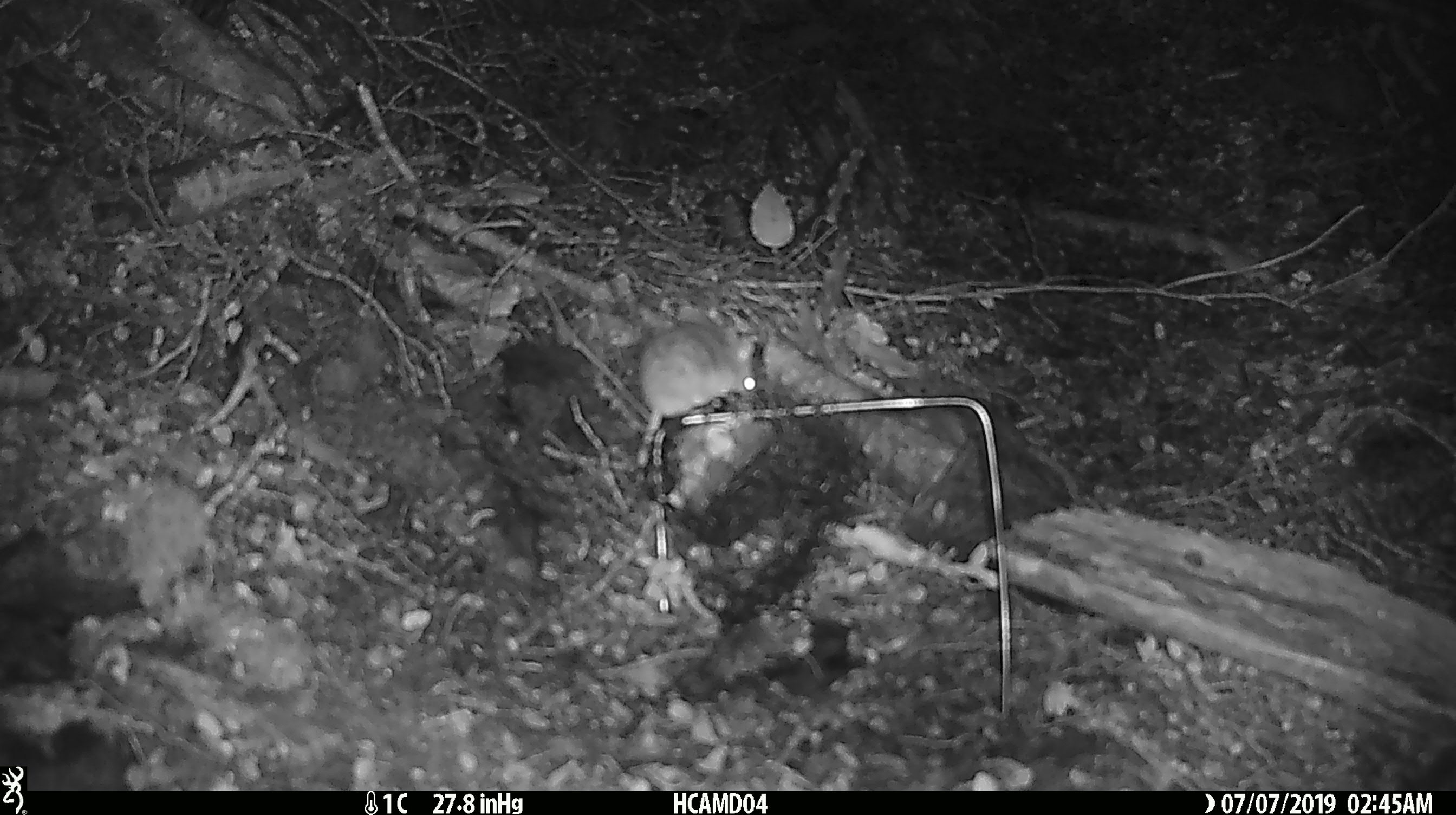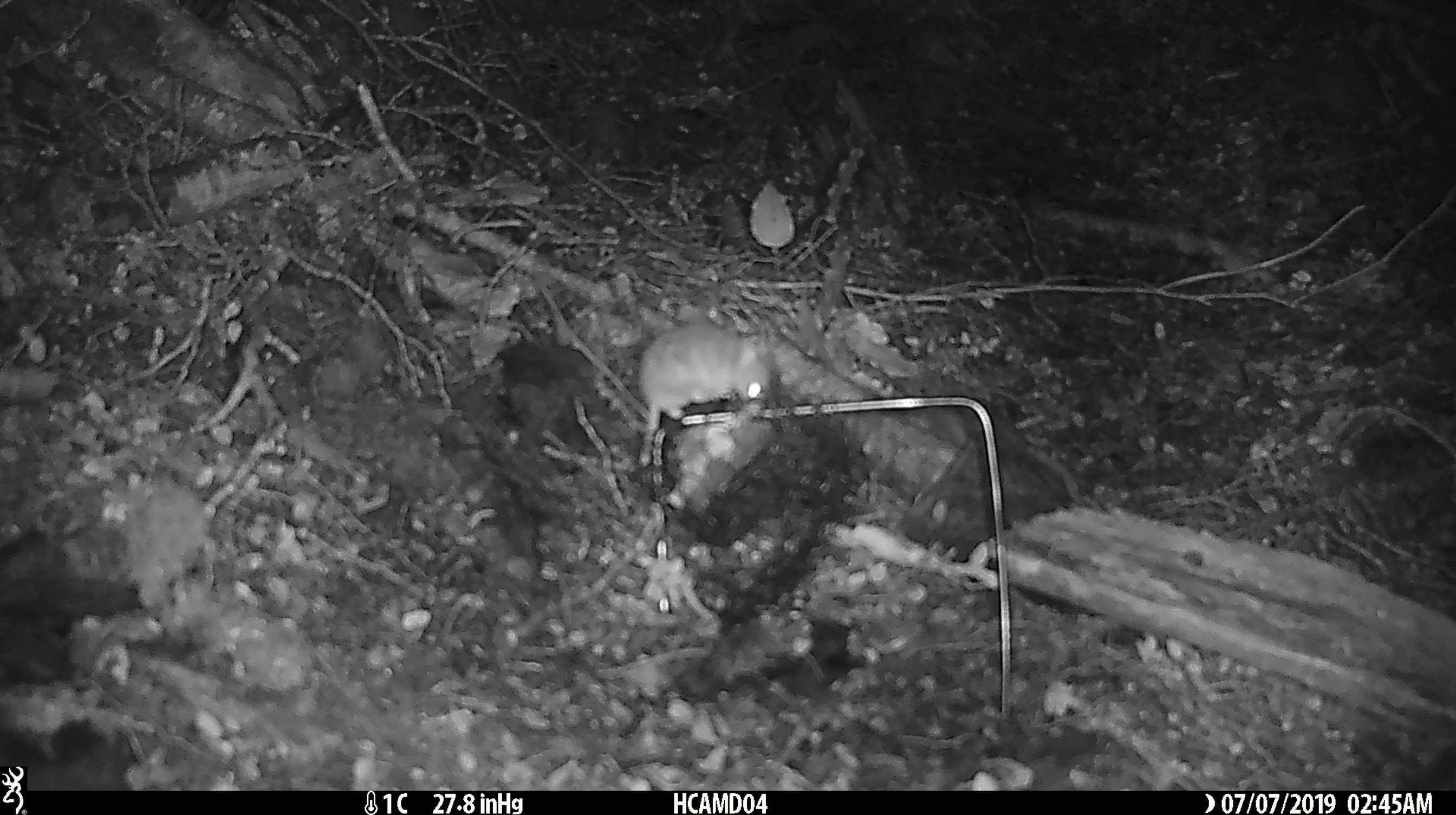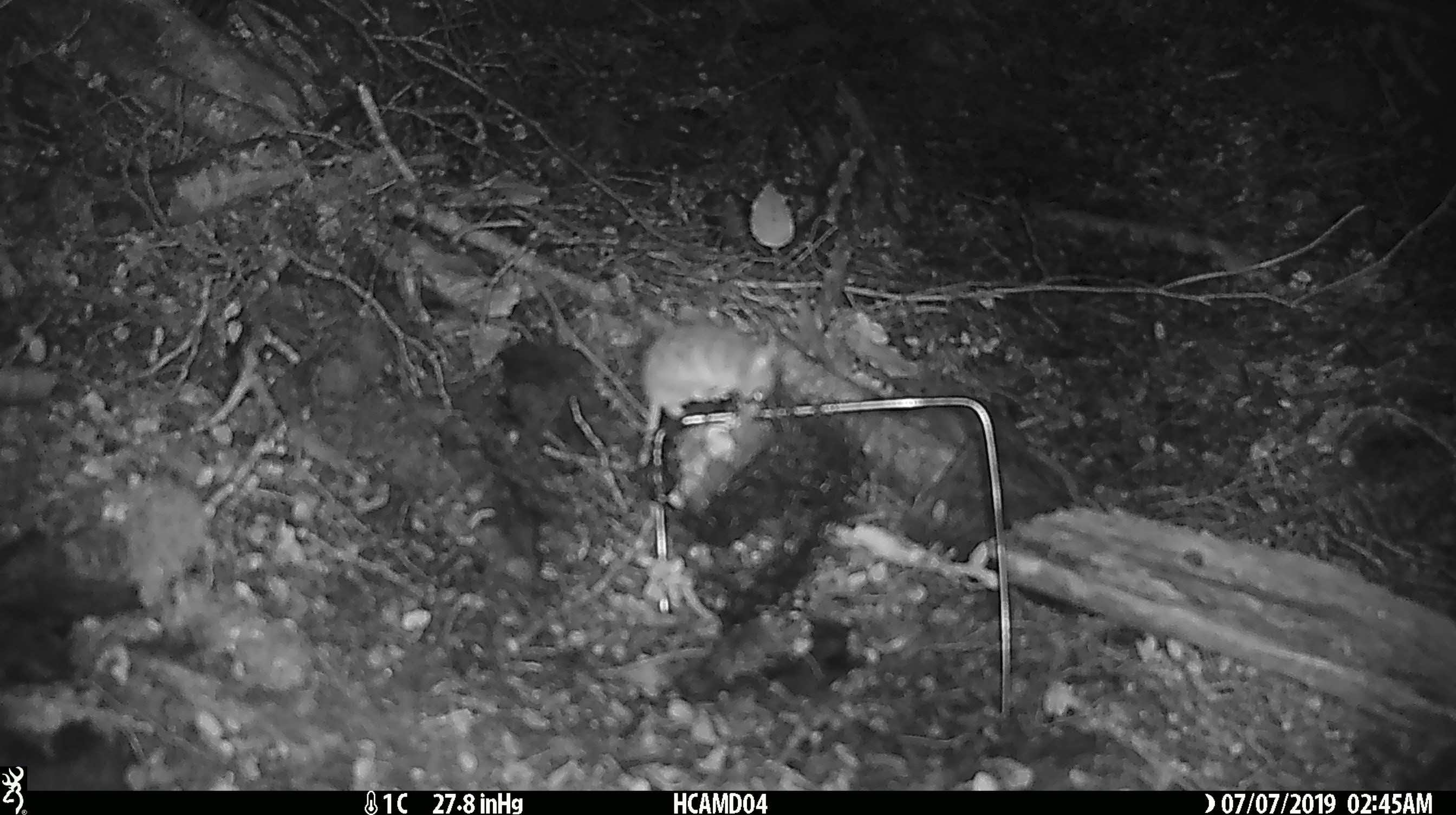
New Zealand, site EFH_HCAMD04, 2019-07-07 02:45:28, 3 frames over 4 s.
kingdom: Animalia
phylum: Chordata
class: Mammalia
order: Rodentia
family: Muridae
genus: Mus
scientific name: Mus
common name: mouse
Mouse (Mus).